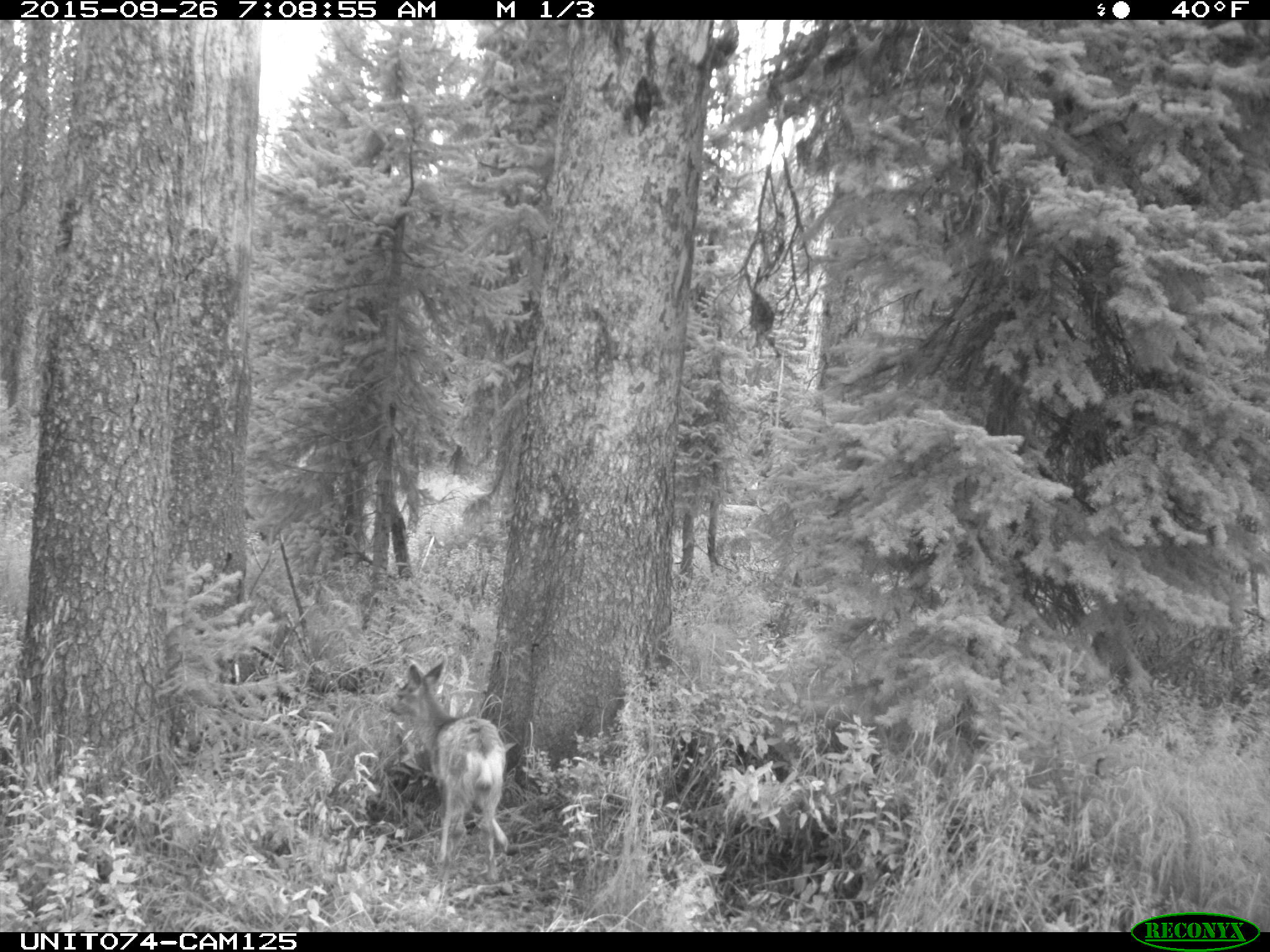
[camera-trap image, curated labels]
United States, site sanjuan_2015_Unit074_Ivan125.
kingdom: Animalia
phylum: Chordata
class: Mammalia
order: Artiodactyla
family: Cervidae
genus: Odocoileus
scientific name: Odocoileus hemionus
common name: mule deer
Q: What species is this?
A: Odocoileus hemionus (mule deer).